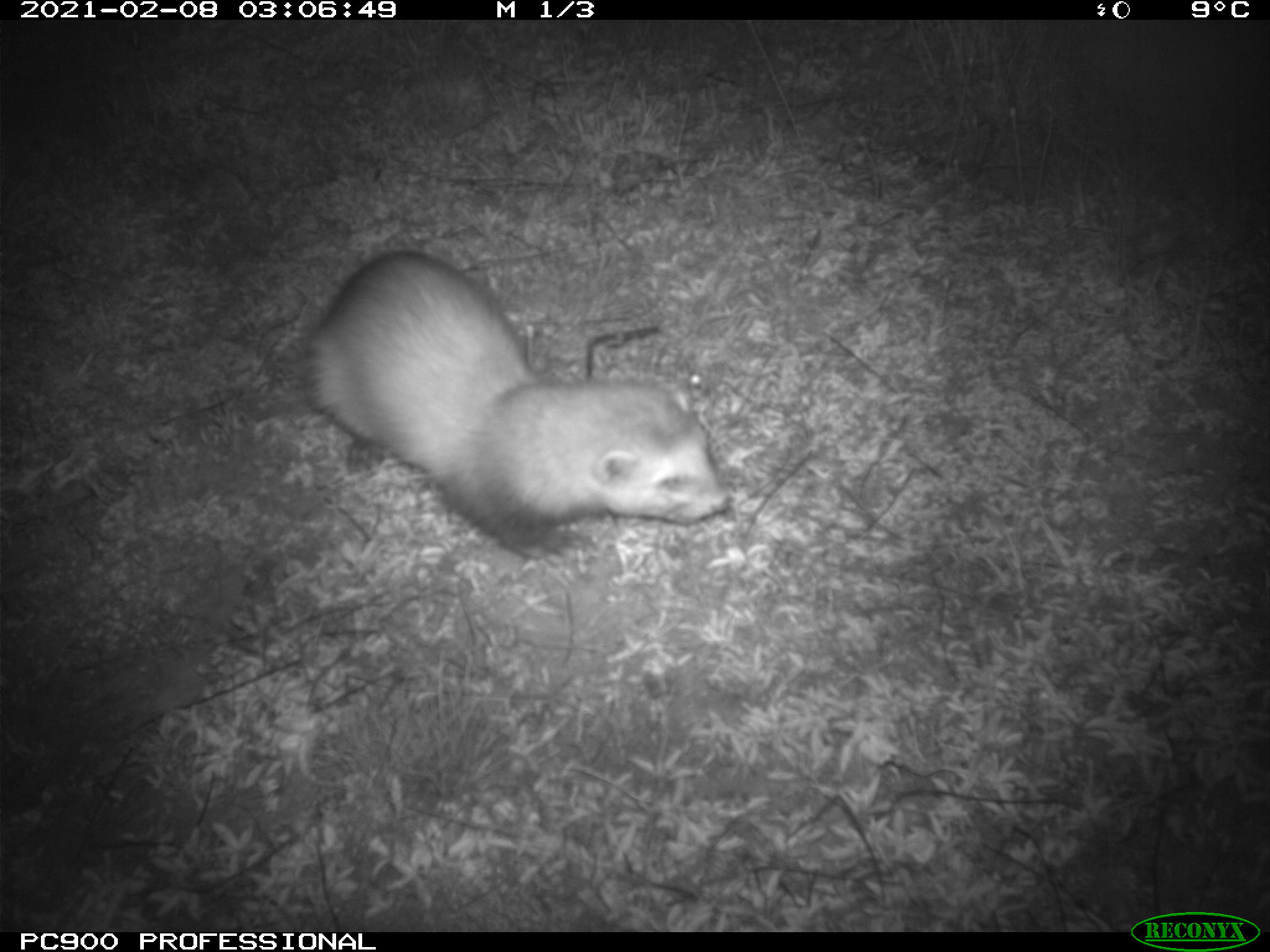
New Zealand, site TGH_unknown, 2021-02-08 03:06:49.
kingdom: Animalia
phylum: Chordata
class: Mammalia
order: Carnivora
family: Mustelidae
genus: Mustela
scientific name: Mustela furo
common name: ferret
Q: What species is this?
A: Ferret (Mustela furo).